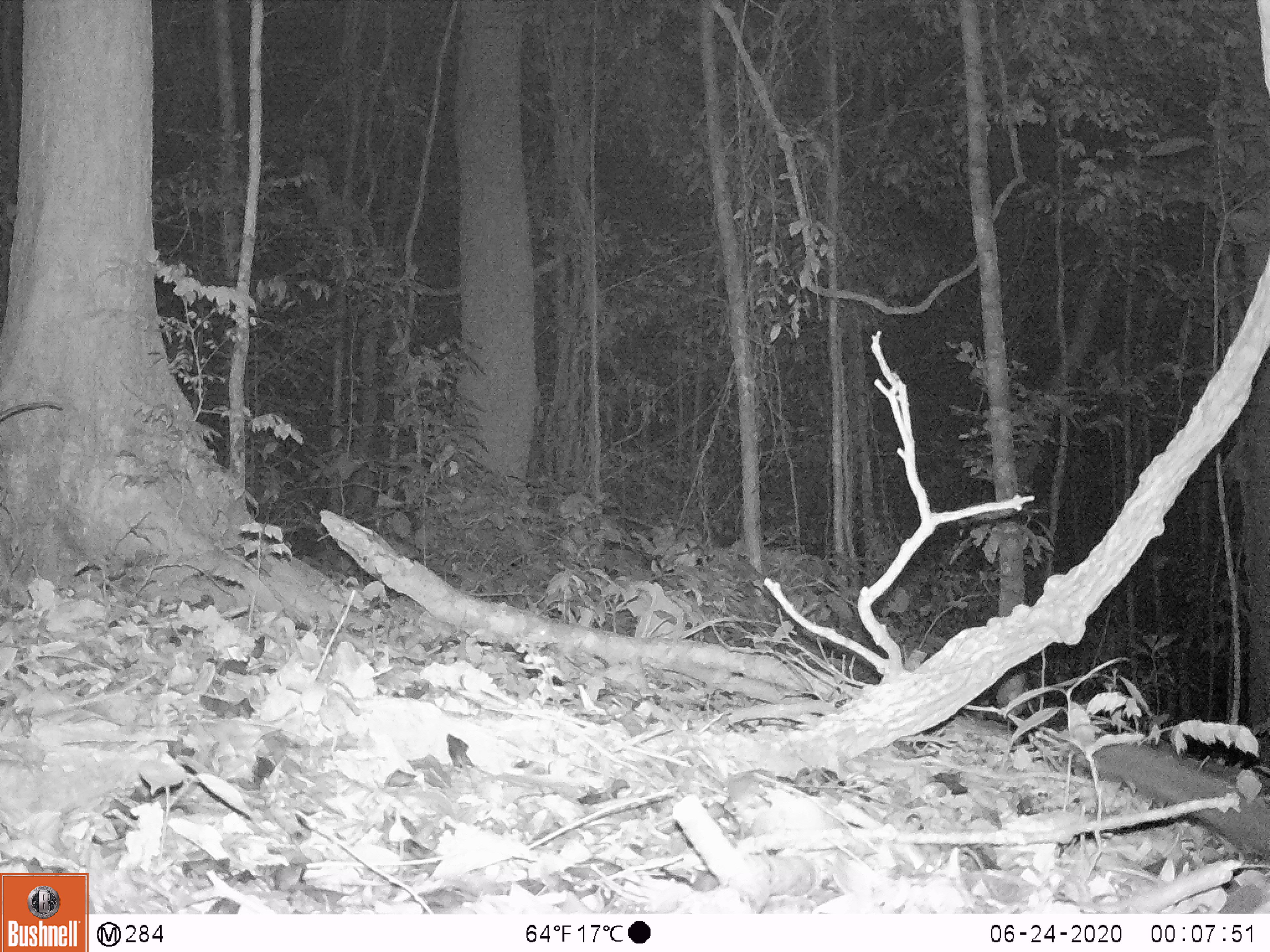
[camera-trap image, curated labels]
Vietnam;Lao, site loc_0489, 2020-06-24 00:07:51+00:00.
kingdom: Animalia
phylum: Chordata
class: Mammalia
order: Carnivora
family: Viverridae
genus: Paradoxurus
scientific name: Paradoxurus hermaphroditus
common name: common palm civet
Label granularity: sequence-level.